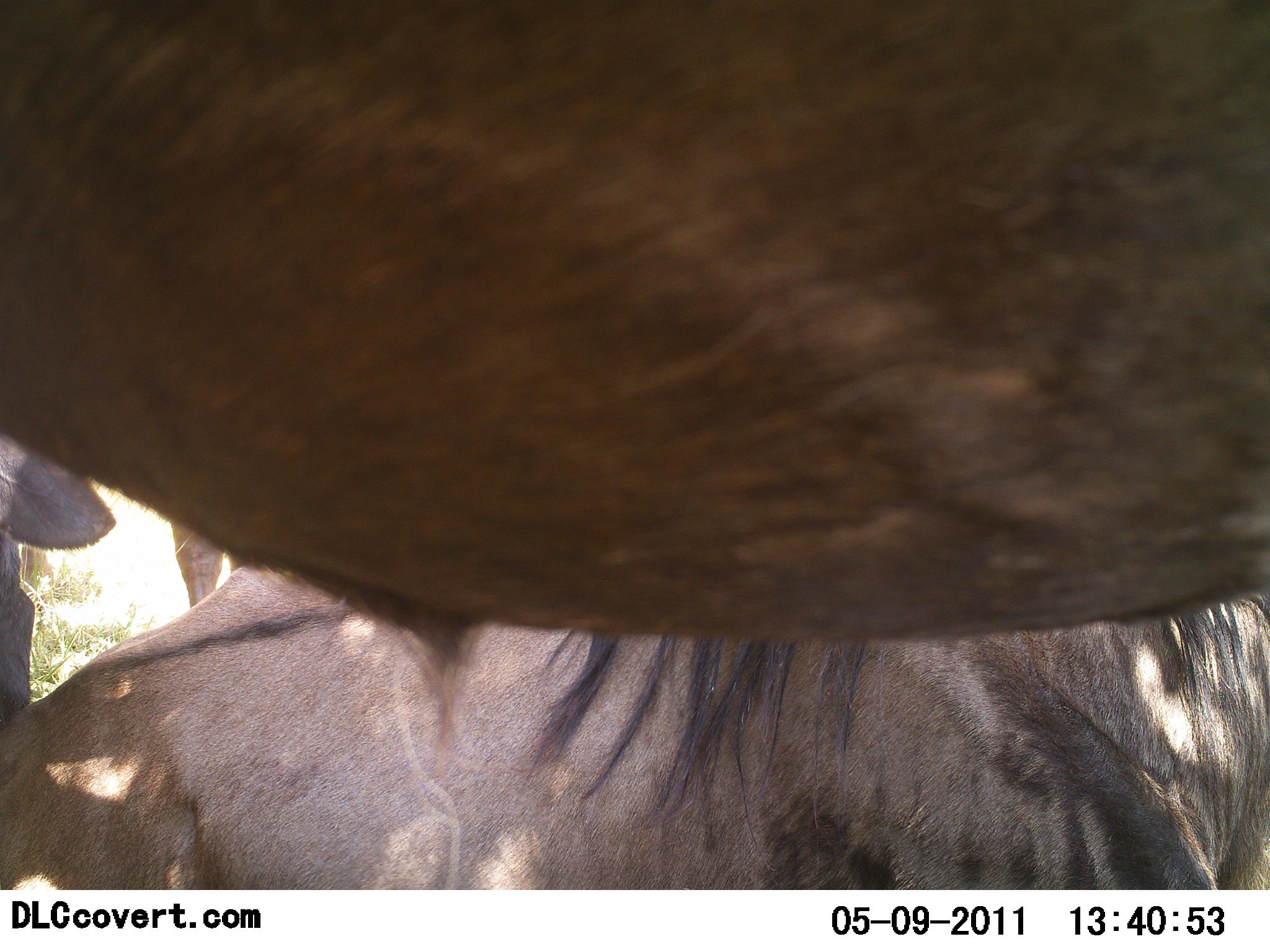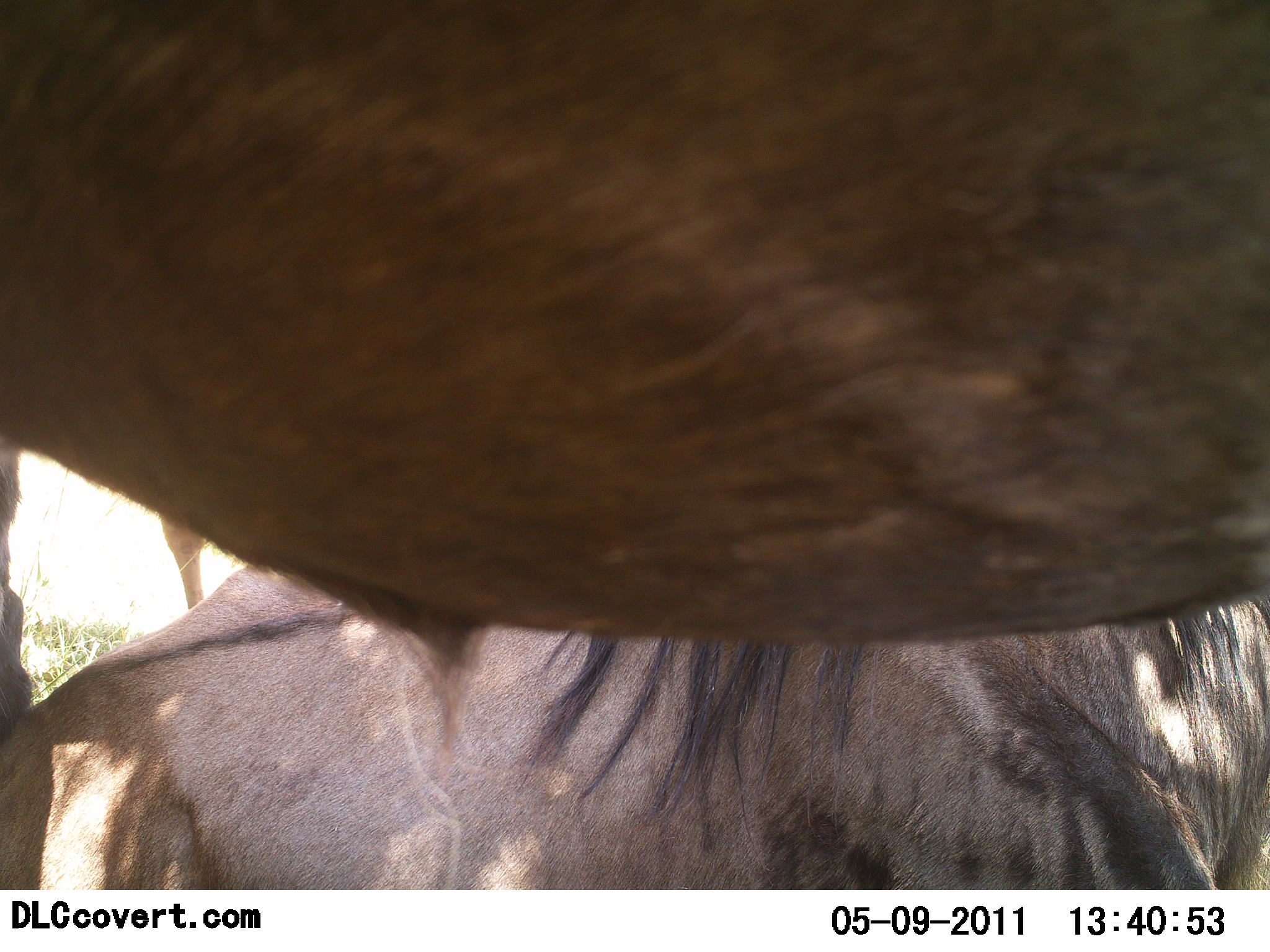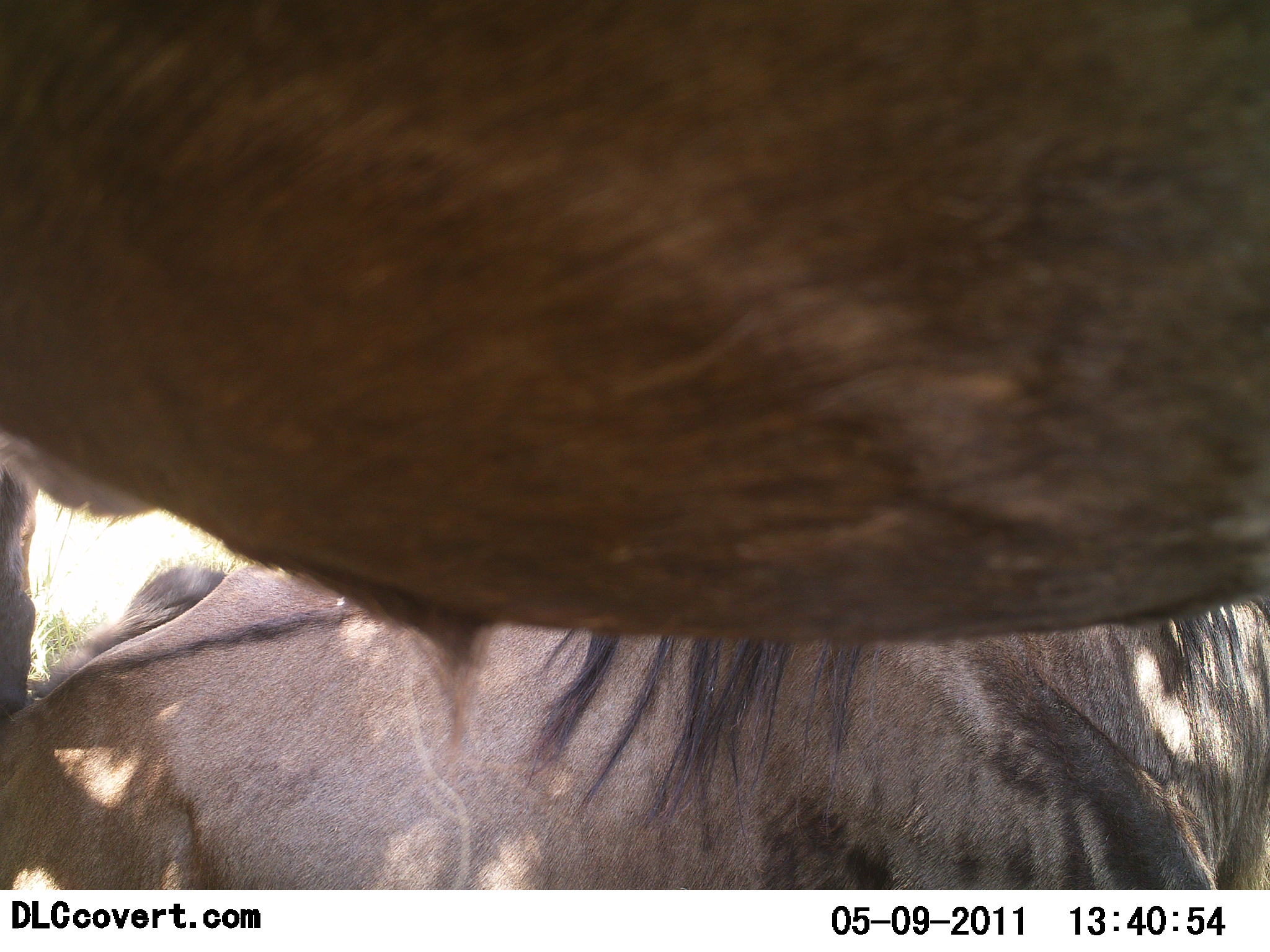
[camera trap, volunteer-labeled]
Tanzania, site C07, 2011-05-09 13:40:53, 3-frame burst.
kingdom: Animalia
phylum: Chordata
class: Mammalia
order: Artiodactyla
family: Bovidae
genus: Connochaetes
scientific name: Connochaetes taurinus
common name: blue wildebeest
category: wildebeest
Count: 2.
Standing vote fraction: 73%.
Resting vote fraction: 45%.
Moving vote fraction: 0%.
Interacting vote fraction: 9%.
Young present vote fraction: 0%.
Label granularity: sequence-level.